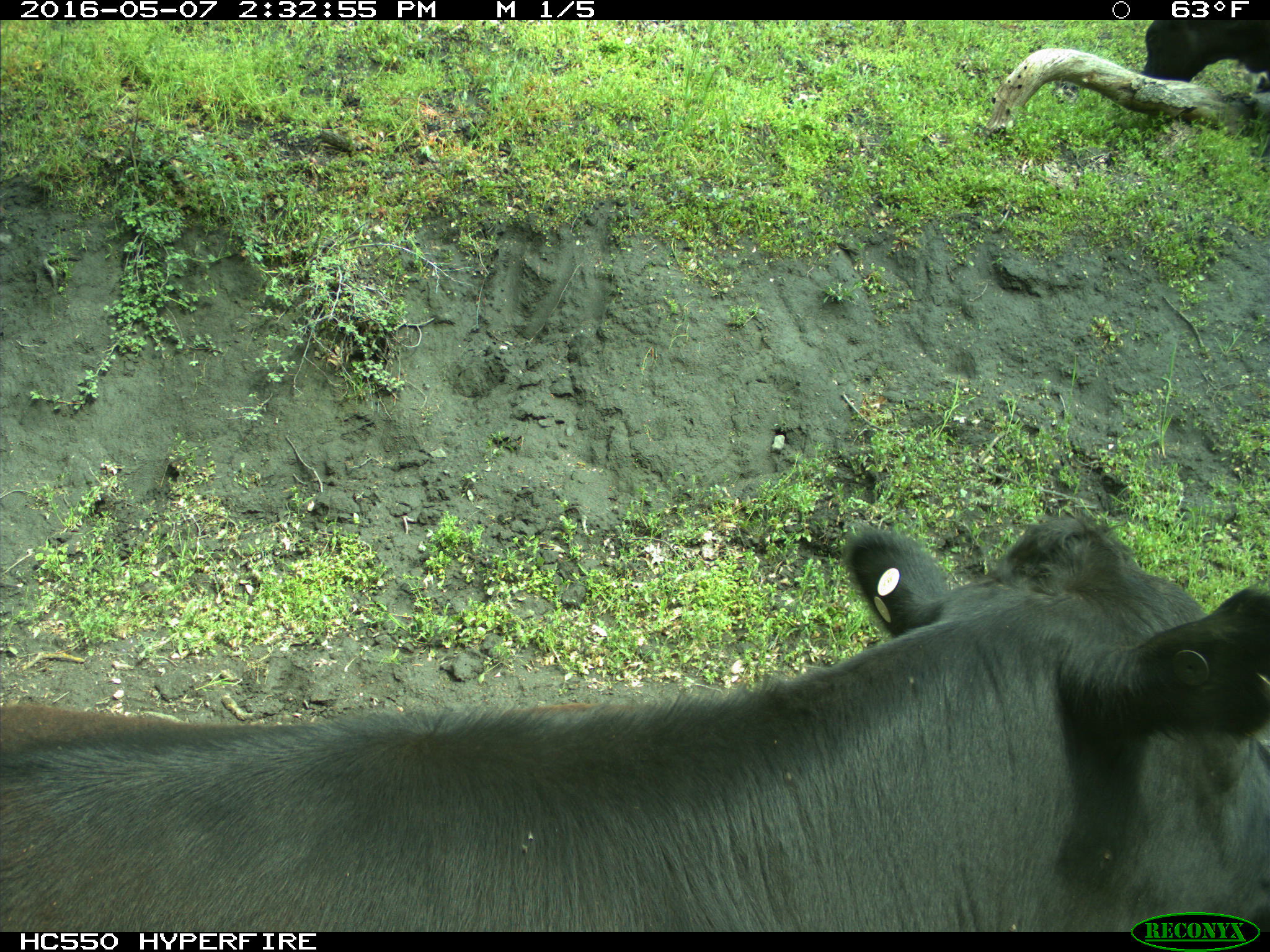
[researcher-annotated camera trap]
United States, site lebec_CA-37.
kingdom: Animalia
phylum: Chordata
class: Mammalia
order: Artiodactyla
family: Bovidae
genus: Bos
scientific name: Bos taurus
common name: domestic cow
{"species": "Bos taurus (domestic cow)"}